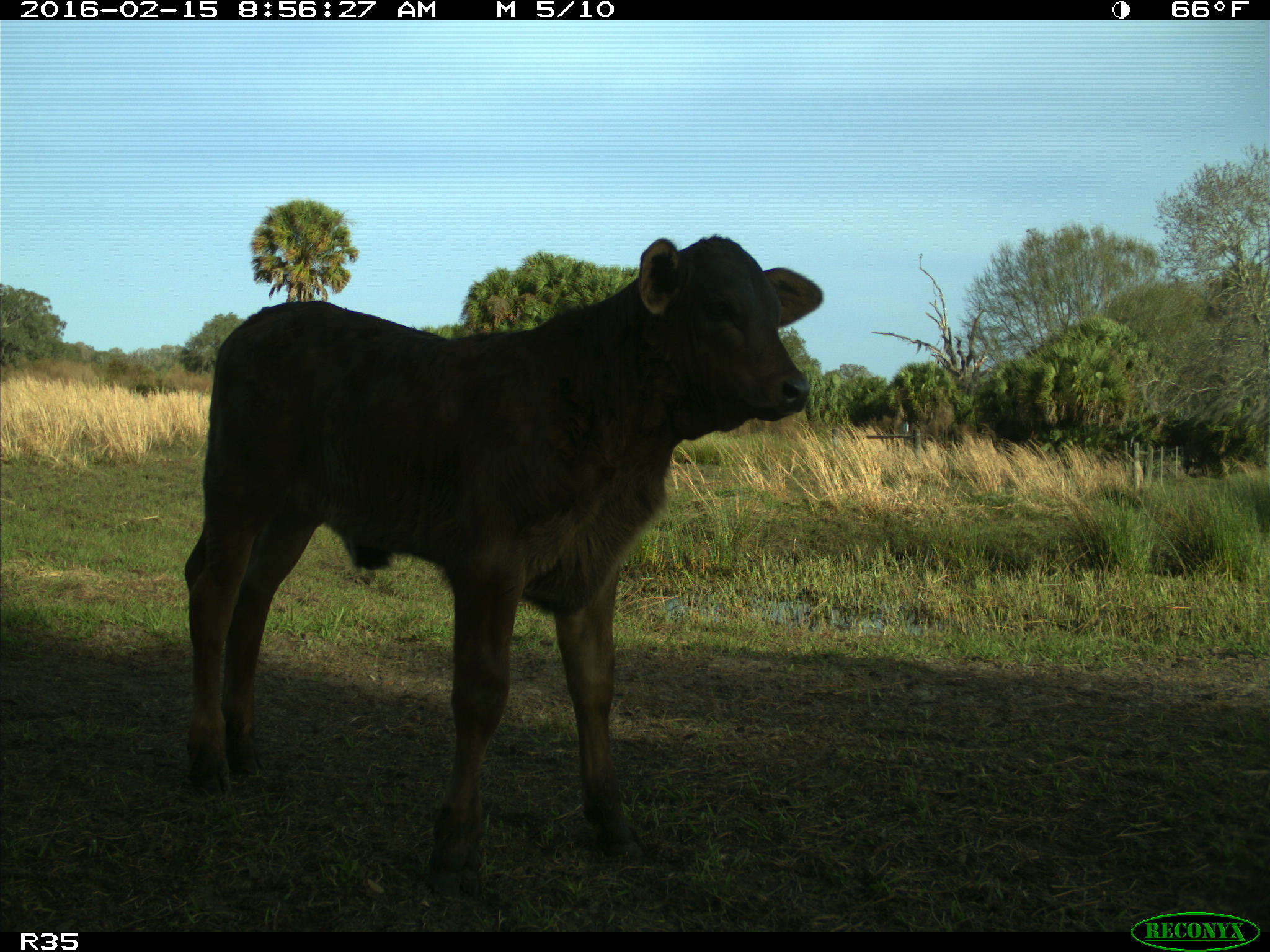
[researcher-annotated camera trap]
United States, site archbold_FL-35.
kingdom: Animalia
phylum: Chordata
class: Mammalia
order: Artiodactyla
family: Bovidae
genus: Bos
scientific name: Bos taurus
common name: domestic cow